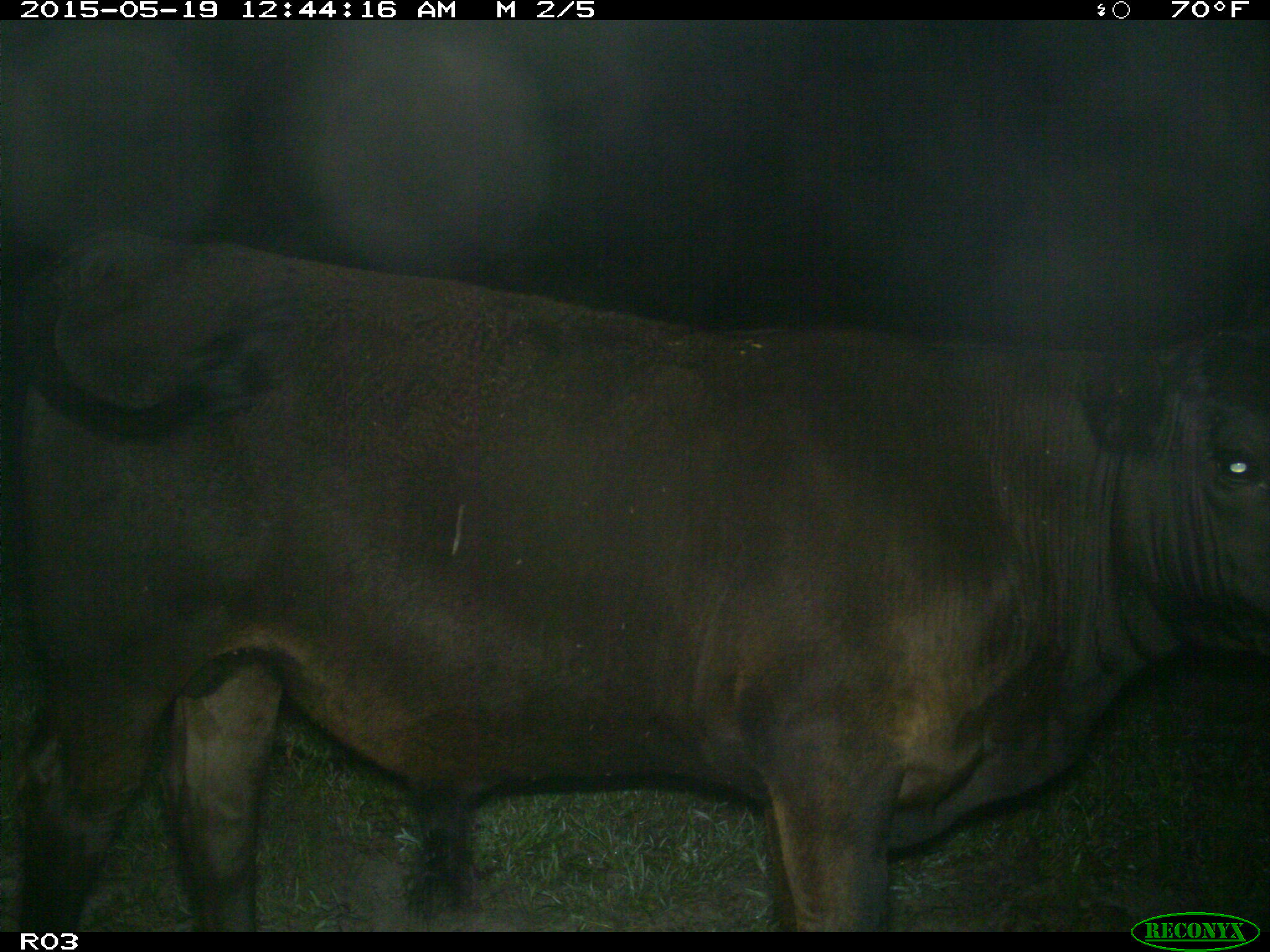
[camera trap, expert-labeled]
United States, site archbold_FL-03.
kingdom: Animalia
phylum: Chordata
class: Mammalia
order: Artiodactyla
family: Bovidae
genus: Bos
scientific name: Bos taurus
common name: domestic cow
Bos taurus (domestic cow).